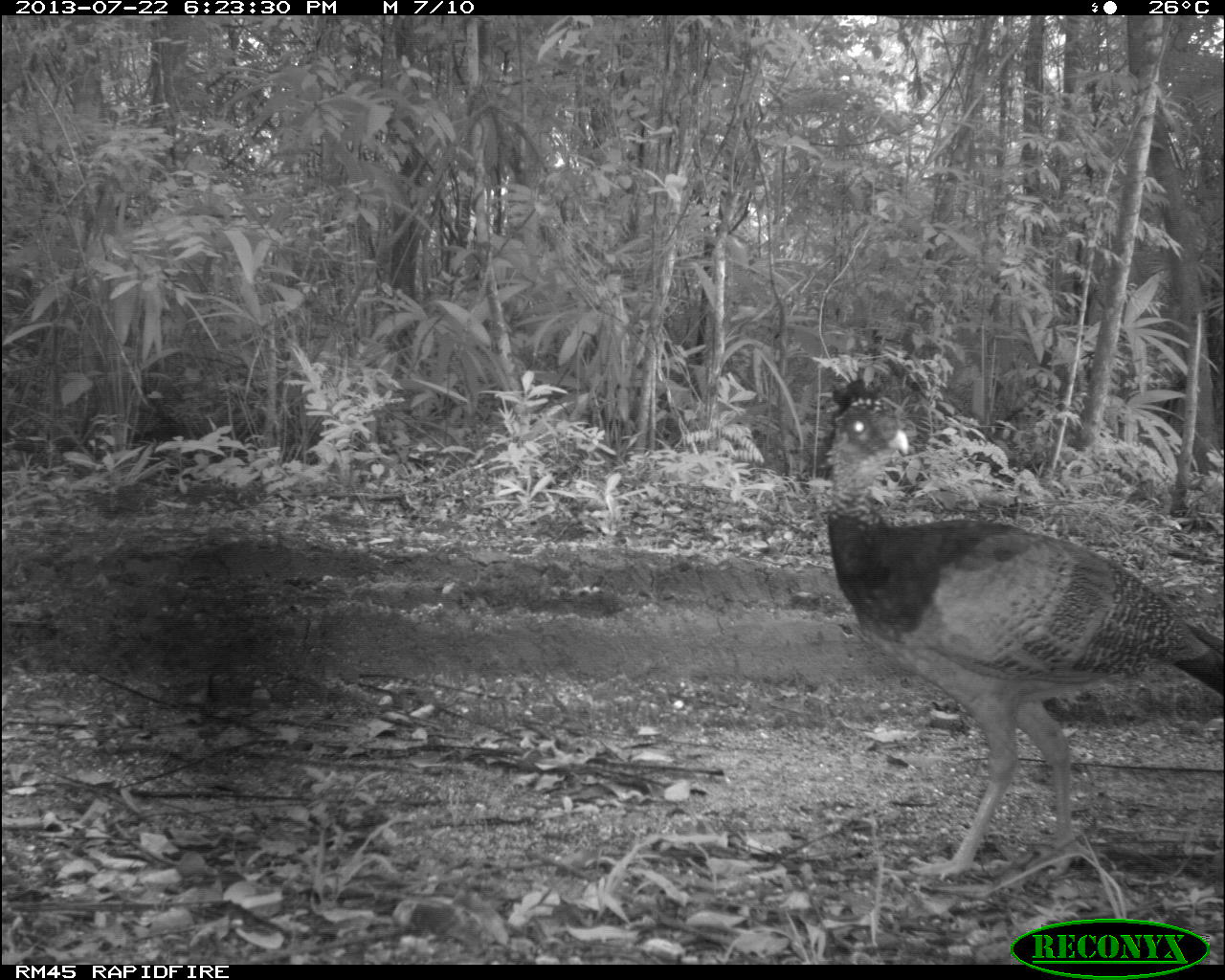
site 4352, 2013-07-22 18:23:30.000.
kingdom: Animalia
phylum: Chordata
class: Aves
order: Galliformes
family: Cracidae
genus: Crax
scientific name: Crax rubra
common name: great curassow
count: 1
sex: female